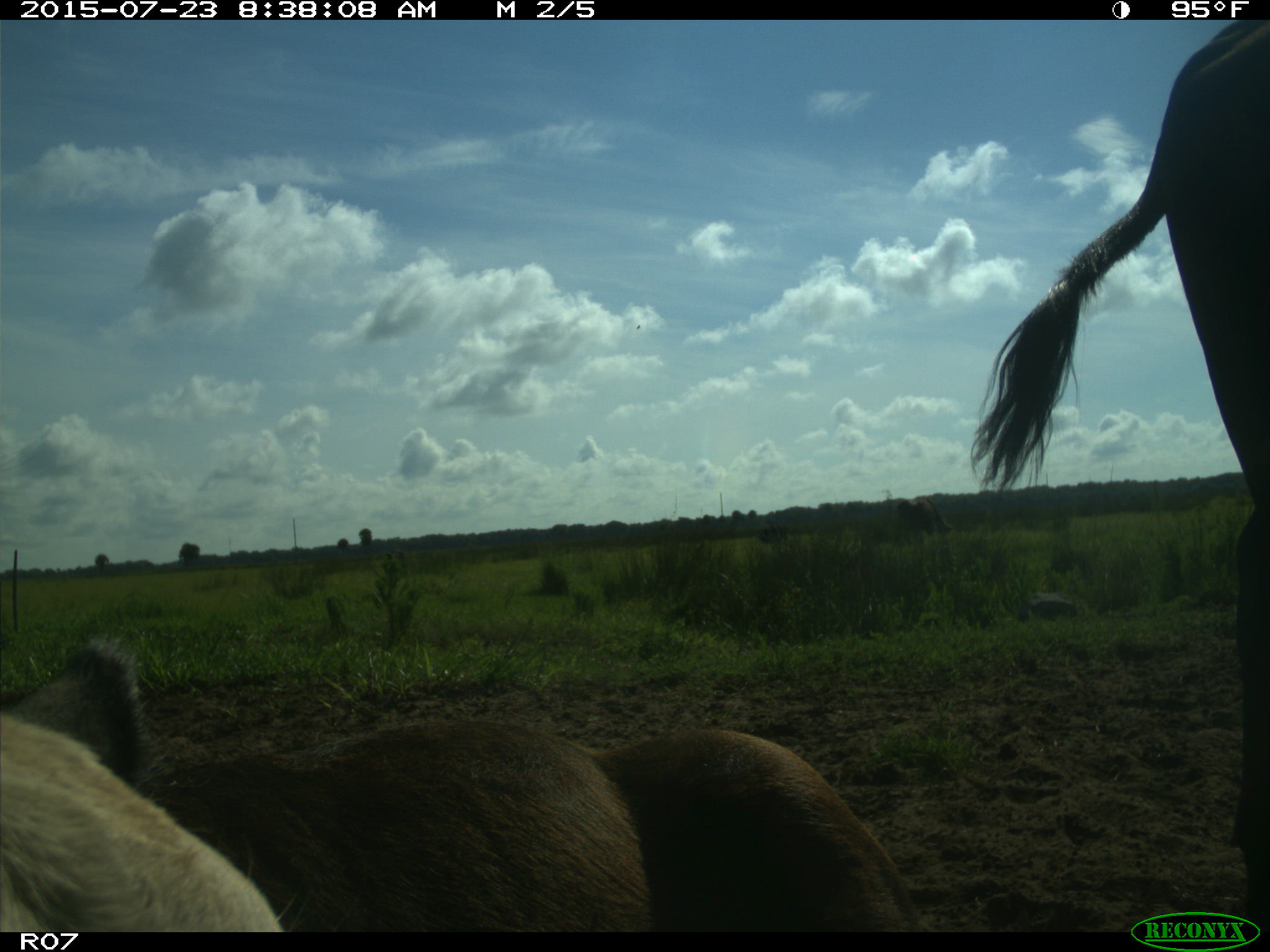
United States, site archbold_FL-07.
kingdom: Animalia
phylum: Chordata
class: Mammalia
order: Artiodactyla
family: Bovidae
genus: Bos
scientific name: Bos taurus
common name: domestic cow